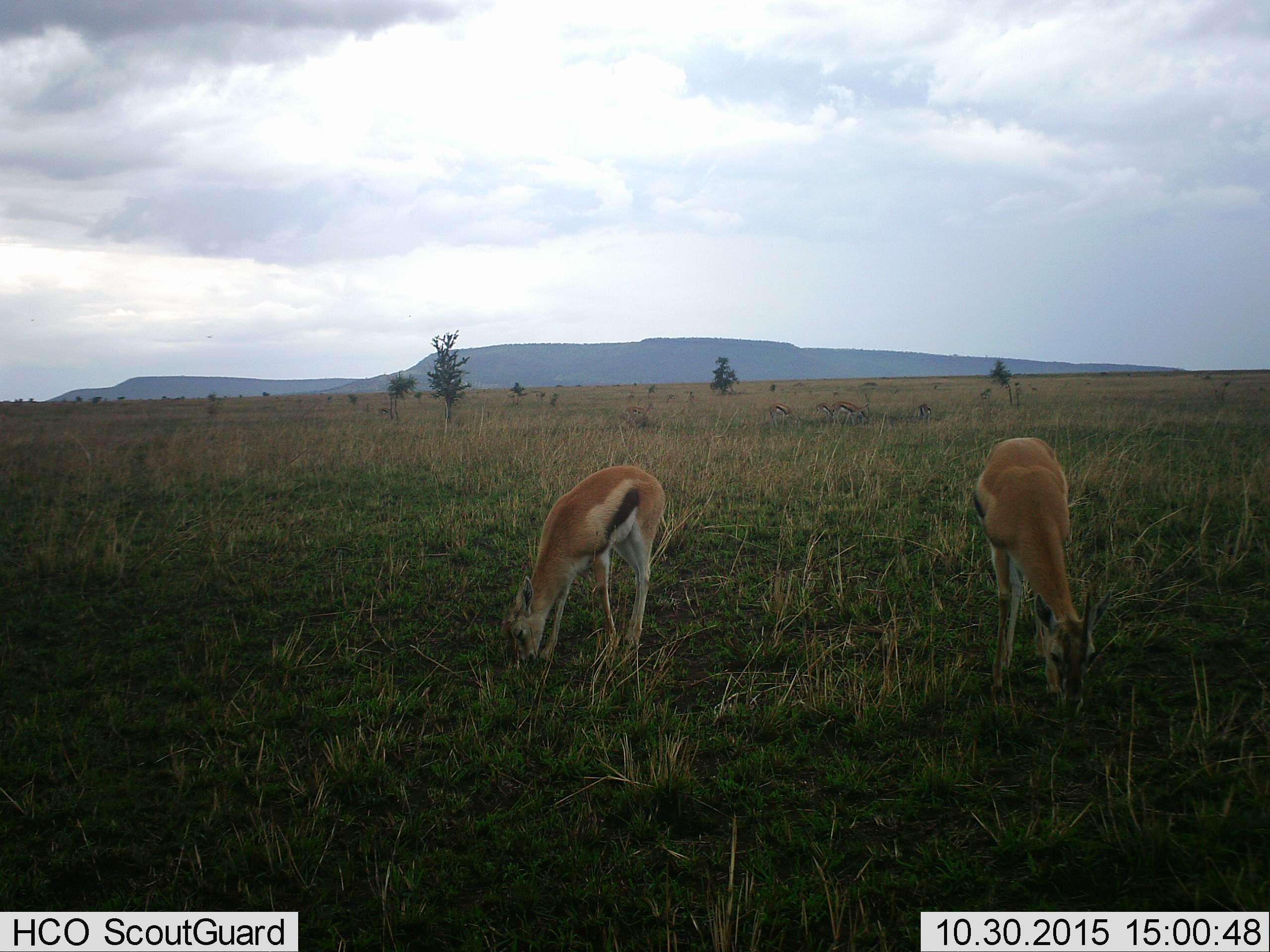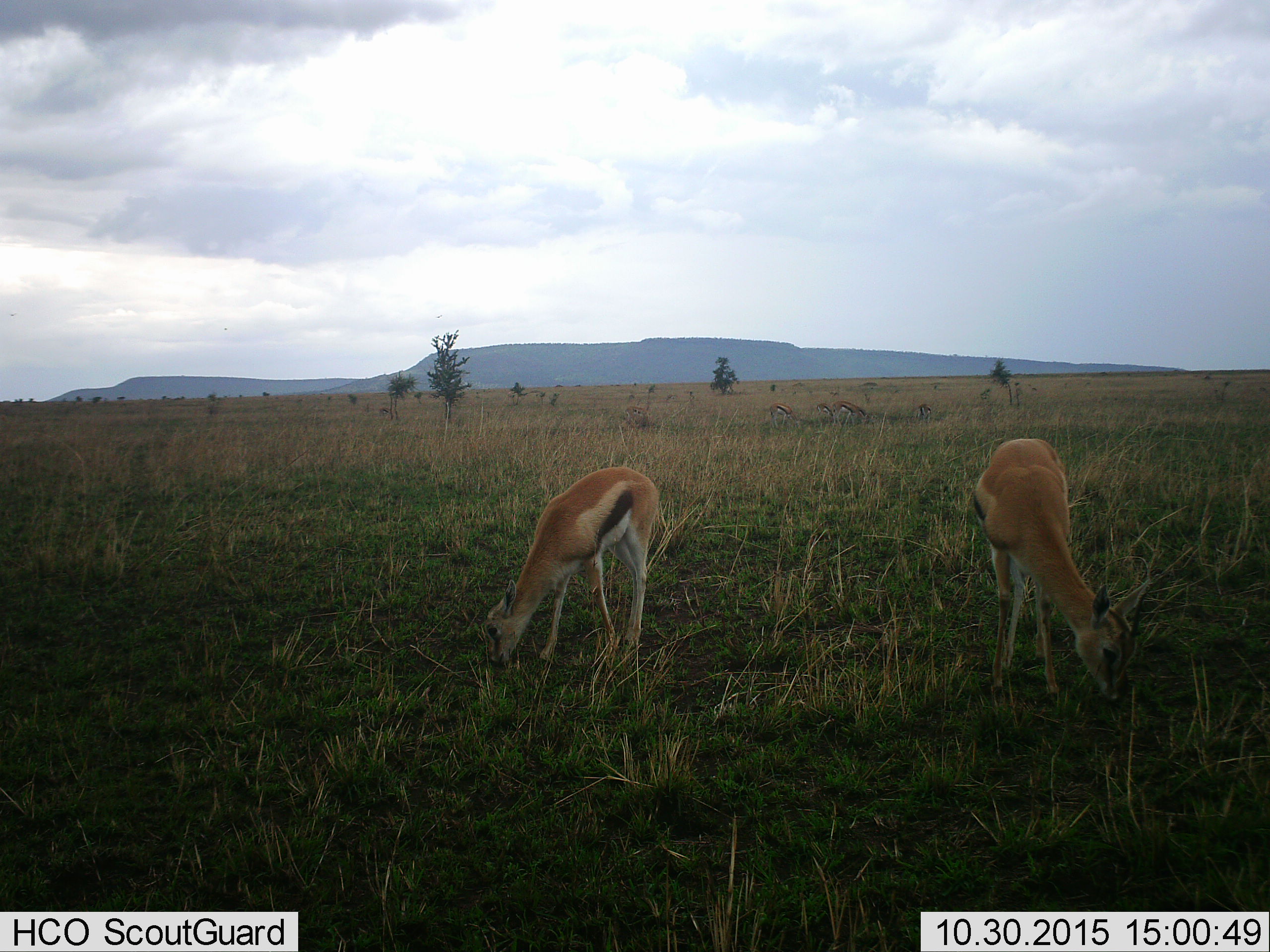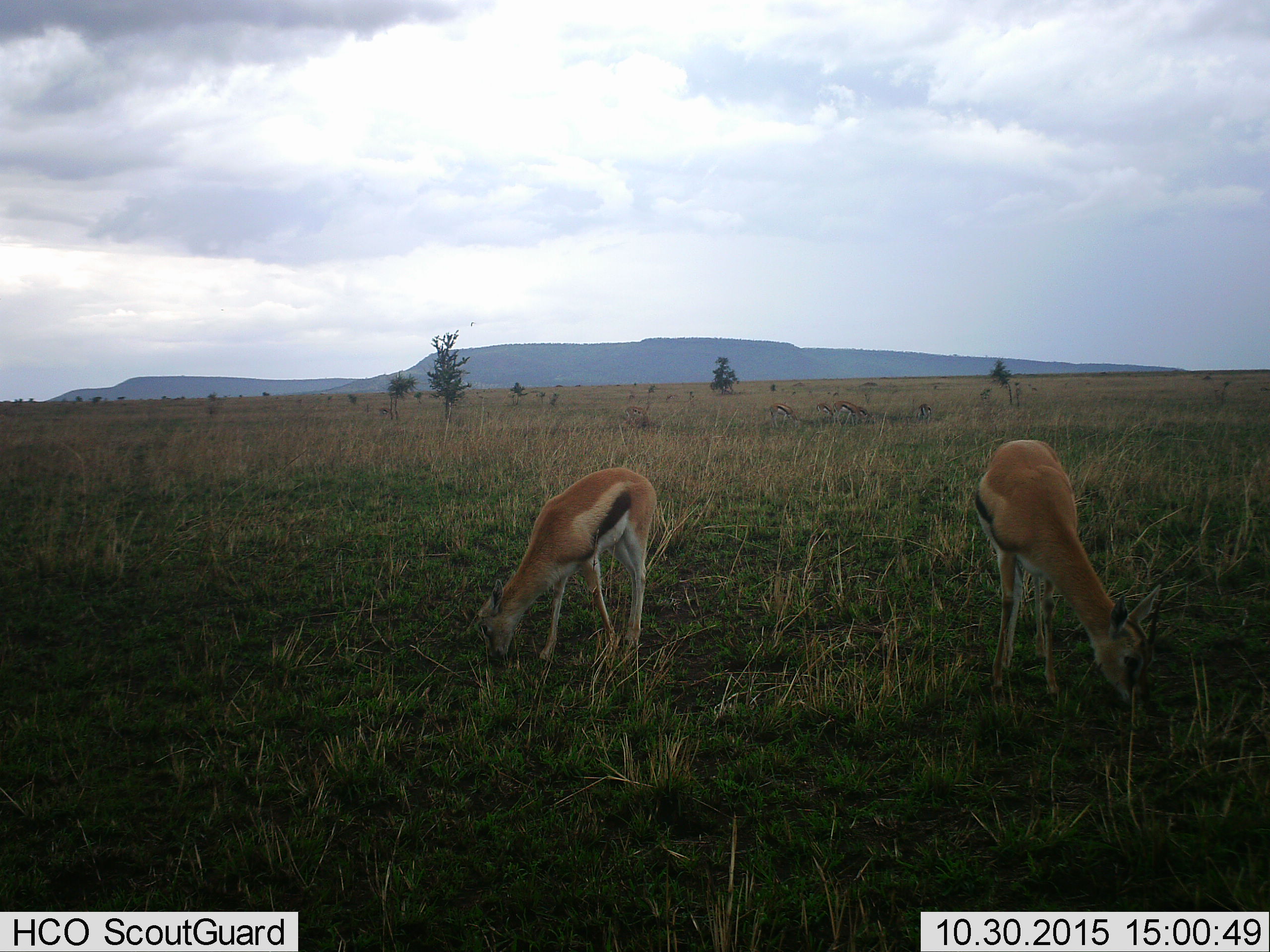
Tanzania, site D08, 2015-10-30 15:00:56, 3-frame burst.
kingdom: Animalia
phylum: Chordata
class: Mammalia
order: Artiodactyla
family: Bovidae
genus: Eudorcas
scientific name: Eudorcas thomsonii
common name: thomson's gazelle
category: gazellethomsons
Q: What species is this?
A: Gazellethomsons (thomson's gazelle) (Eudorcas thomsonii).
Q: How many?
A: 6.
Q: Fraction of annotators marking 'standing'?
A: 28%.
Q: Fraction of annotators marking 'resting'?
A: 0%.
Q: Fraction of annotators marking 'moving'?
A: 17%.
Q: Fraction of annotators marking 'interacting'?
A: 0%.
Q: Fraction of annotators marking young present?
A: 44%.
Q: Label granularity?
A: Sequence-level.